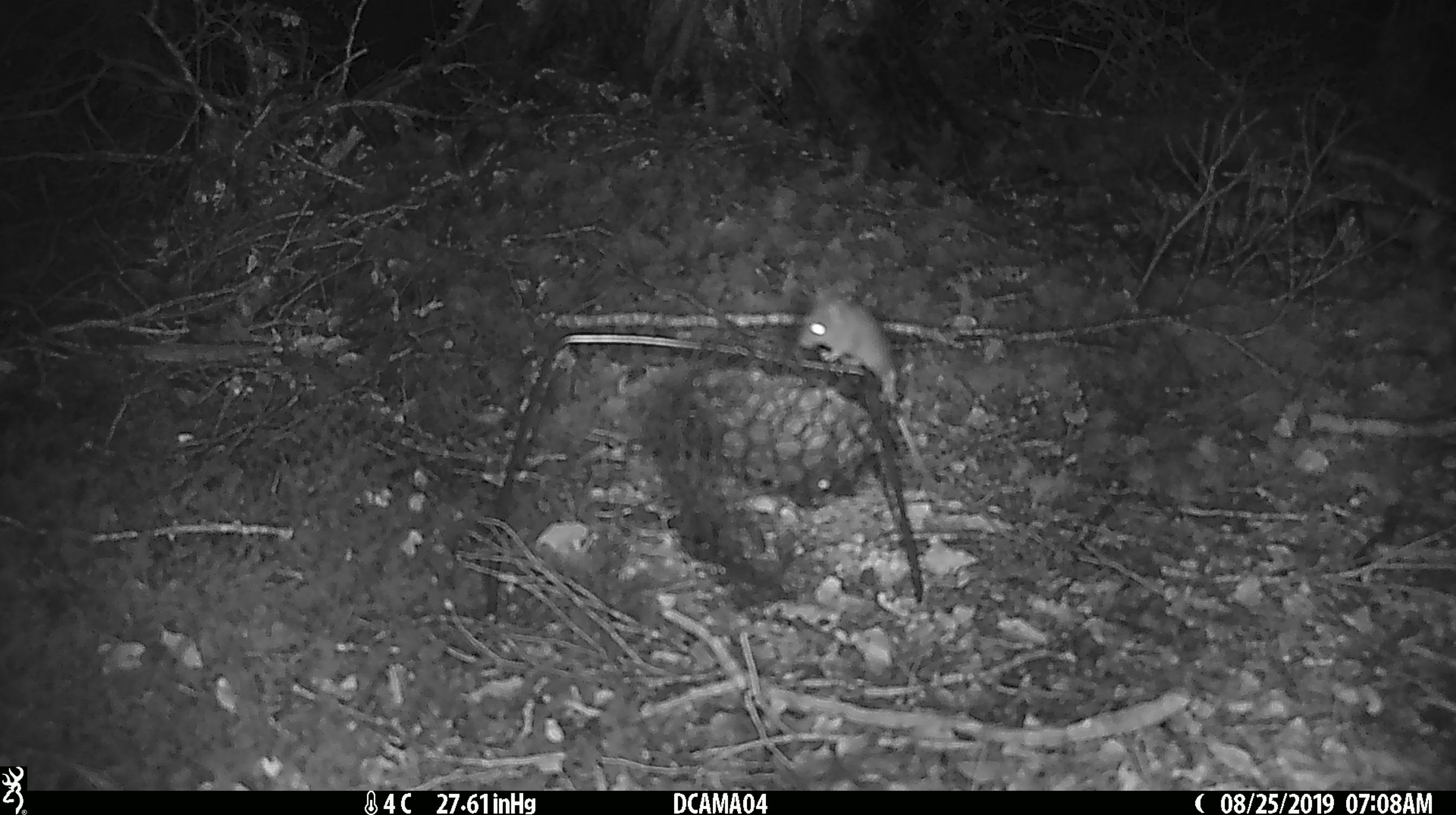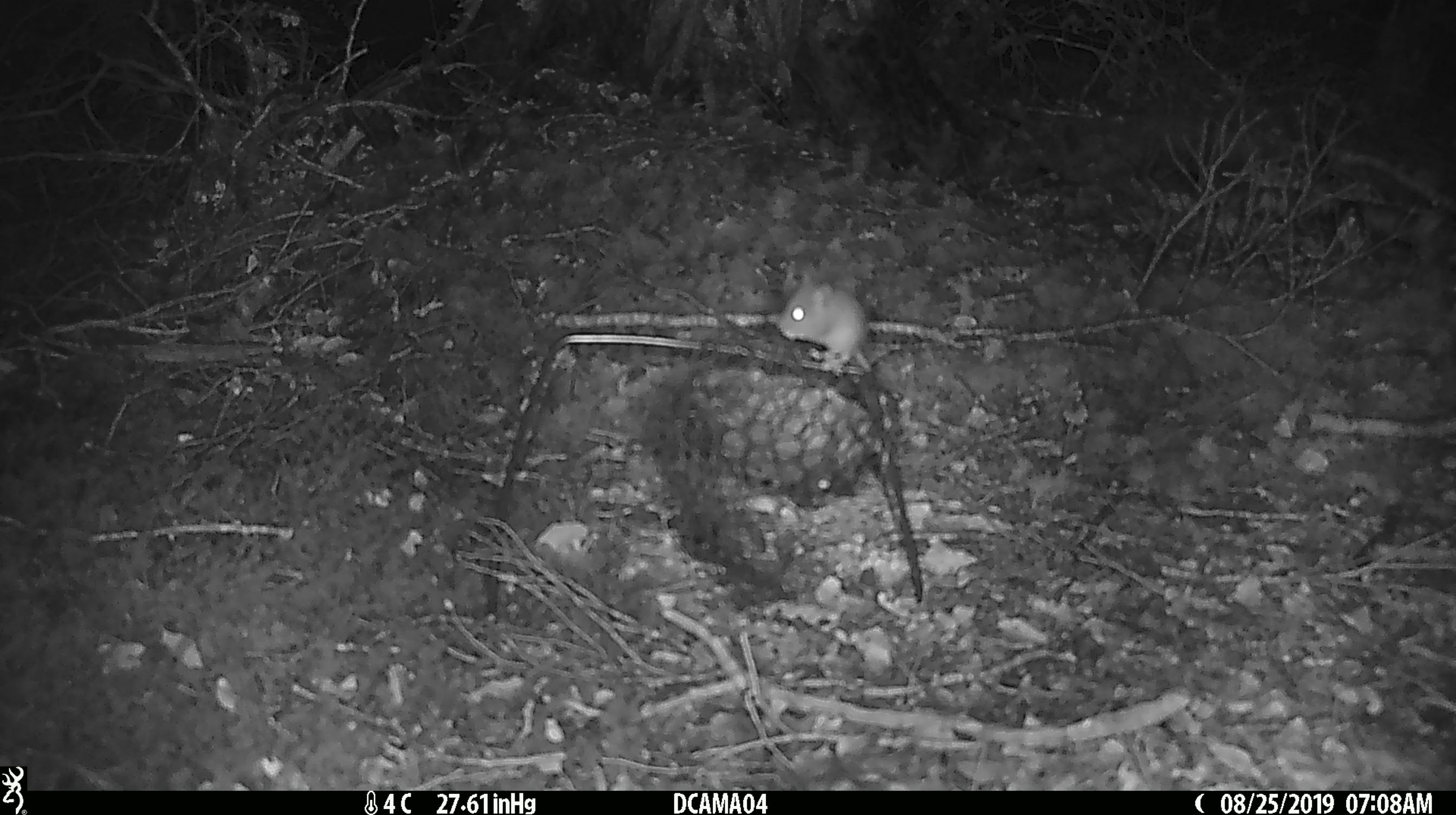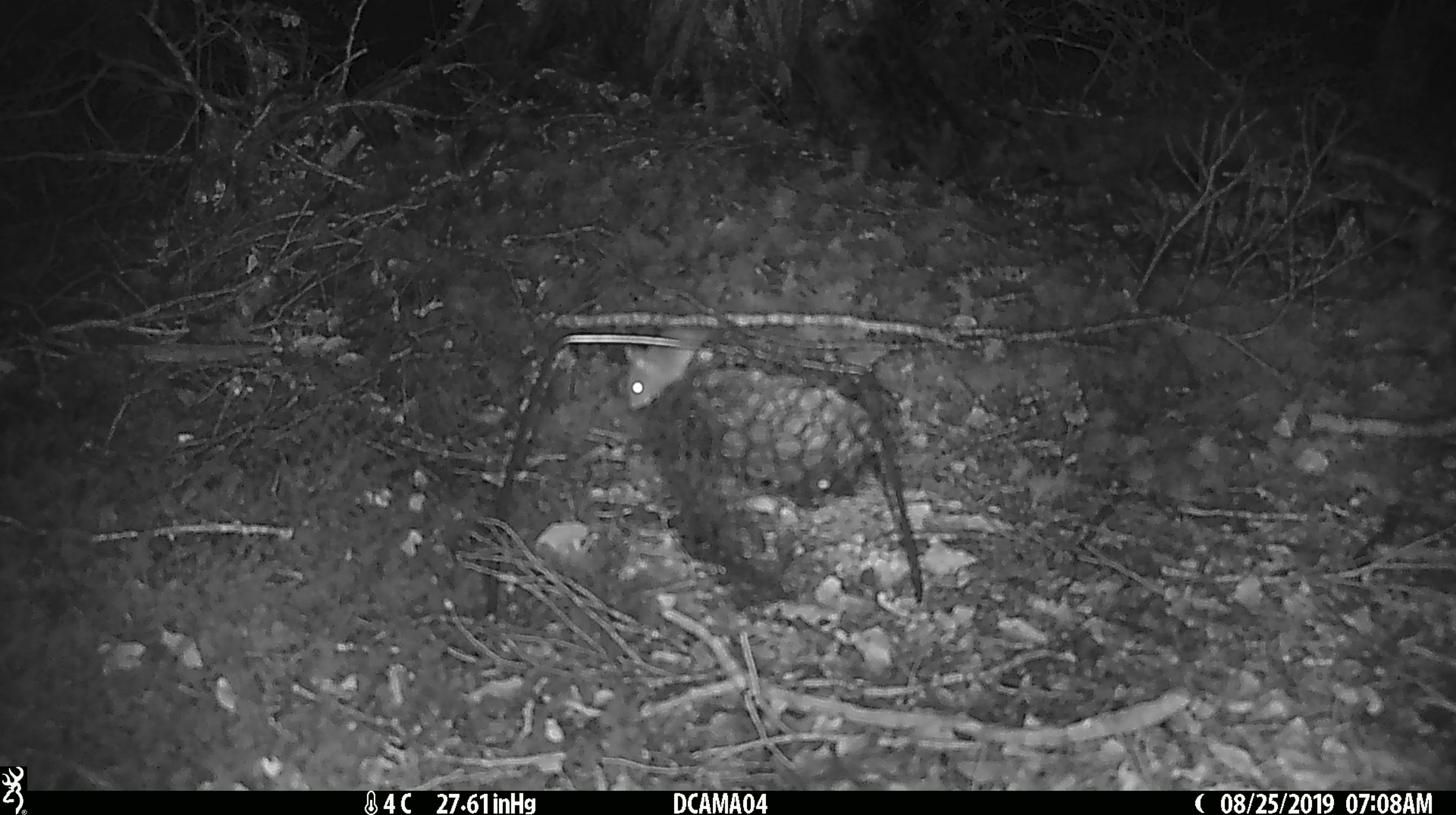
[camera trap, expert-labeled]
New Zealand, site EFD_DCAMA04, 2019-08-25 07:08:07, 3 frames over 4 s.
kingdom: Animalia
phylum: Chordata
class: Mammalia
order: Rodentia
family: Muridae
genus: Mus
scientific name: Mus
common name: mouse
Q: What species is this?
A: Mouse (Mus).